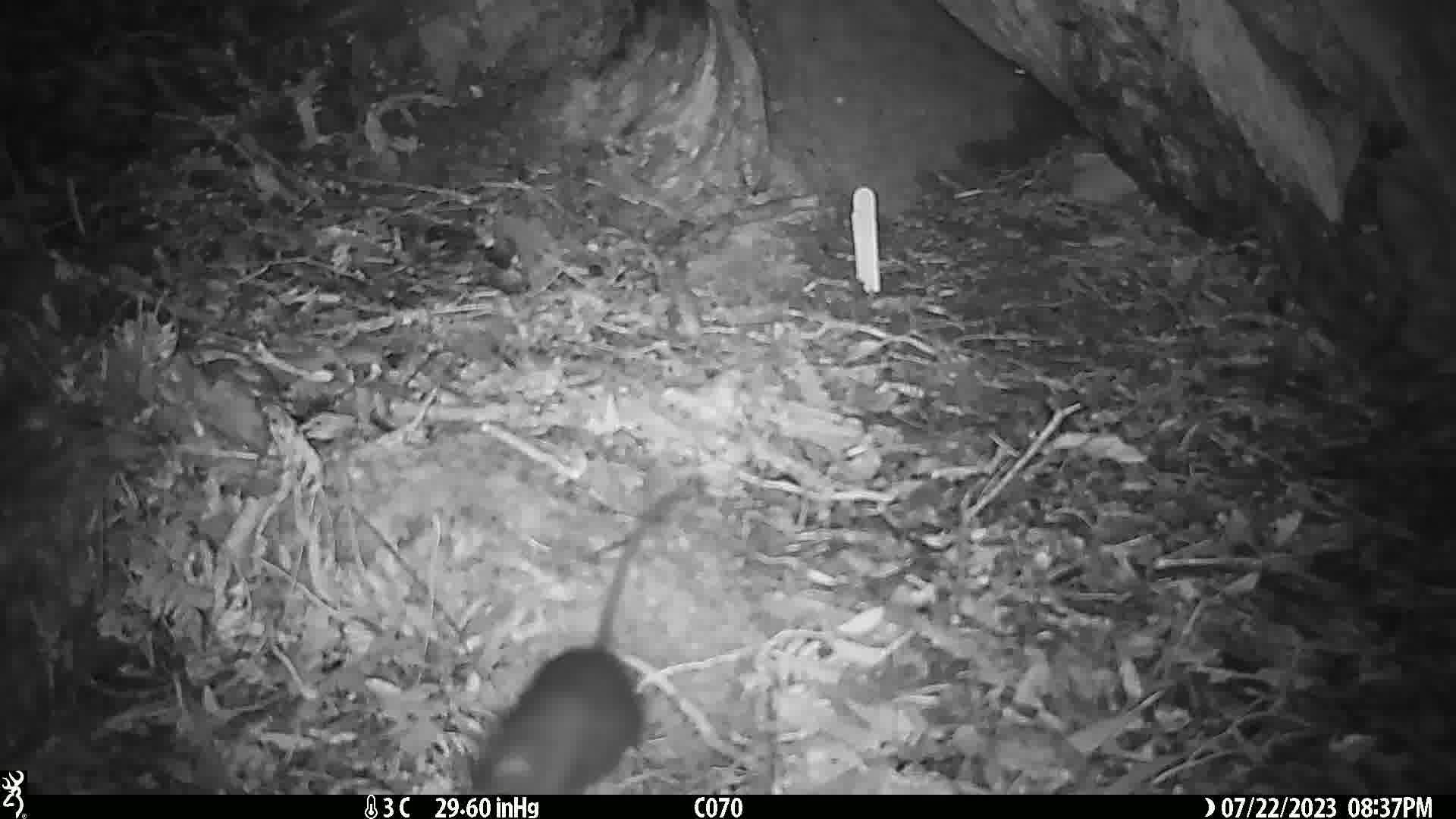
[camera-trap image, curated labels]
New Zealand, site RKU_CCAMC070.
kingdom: Animalia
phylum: Chordata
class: Mammalia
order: Rodentia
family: Muridae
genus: Rattus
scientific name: Rattus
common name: rat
Rat (Rattus).